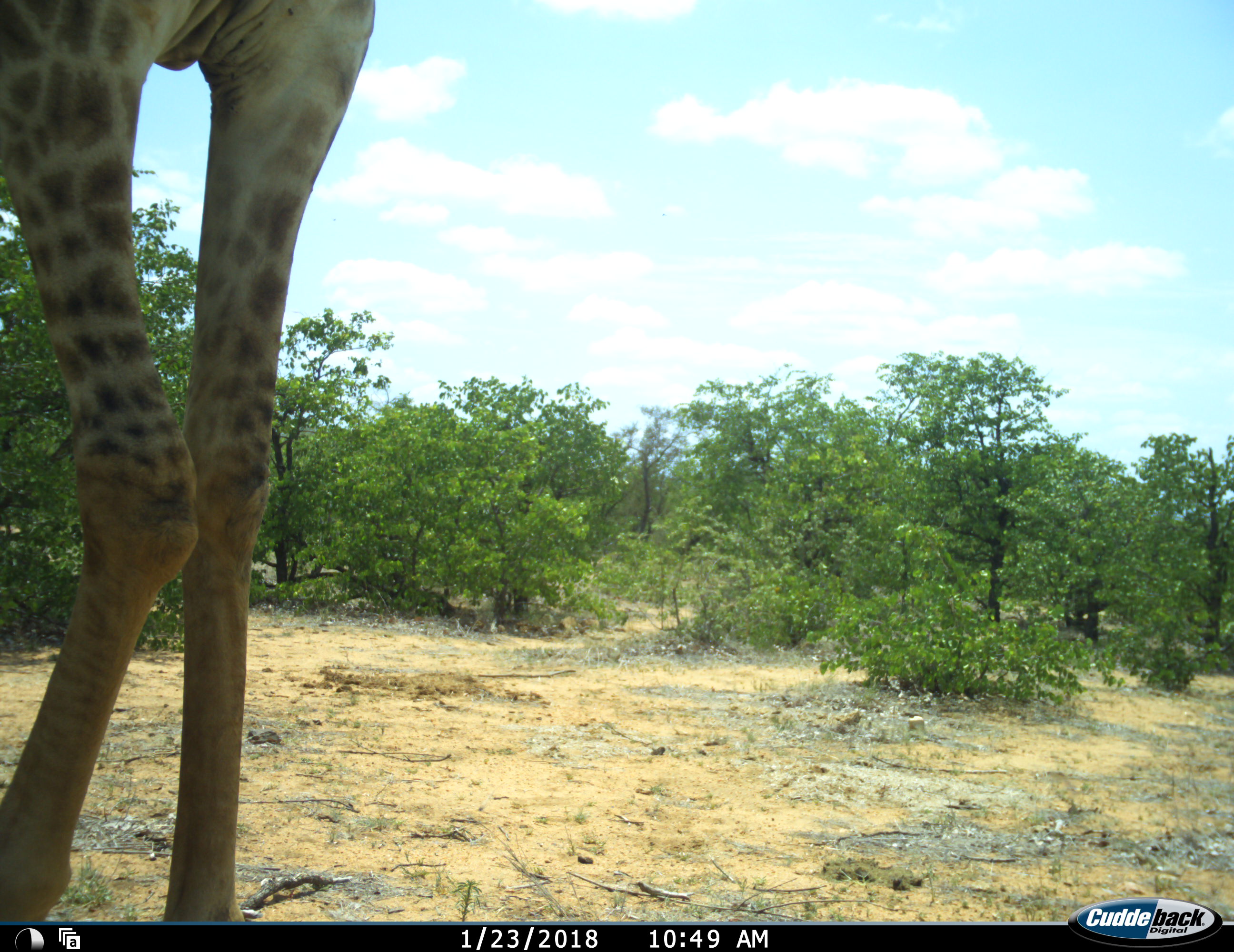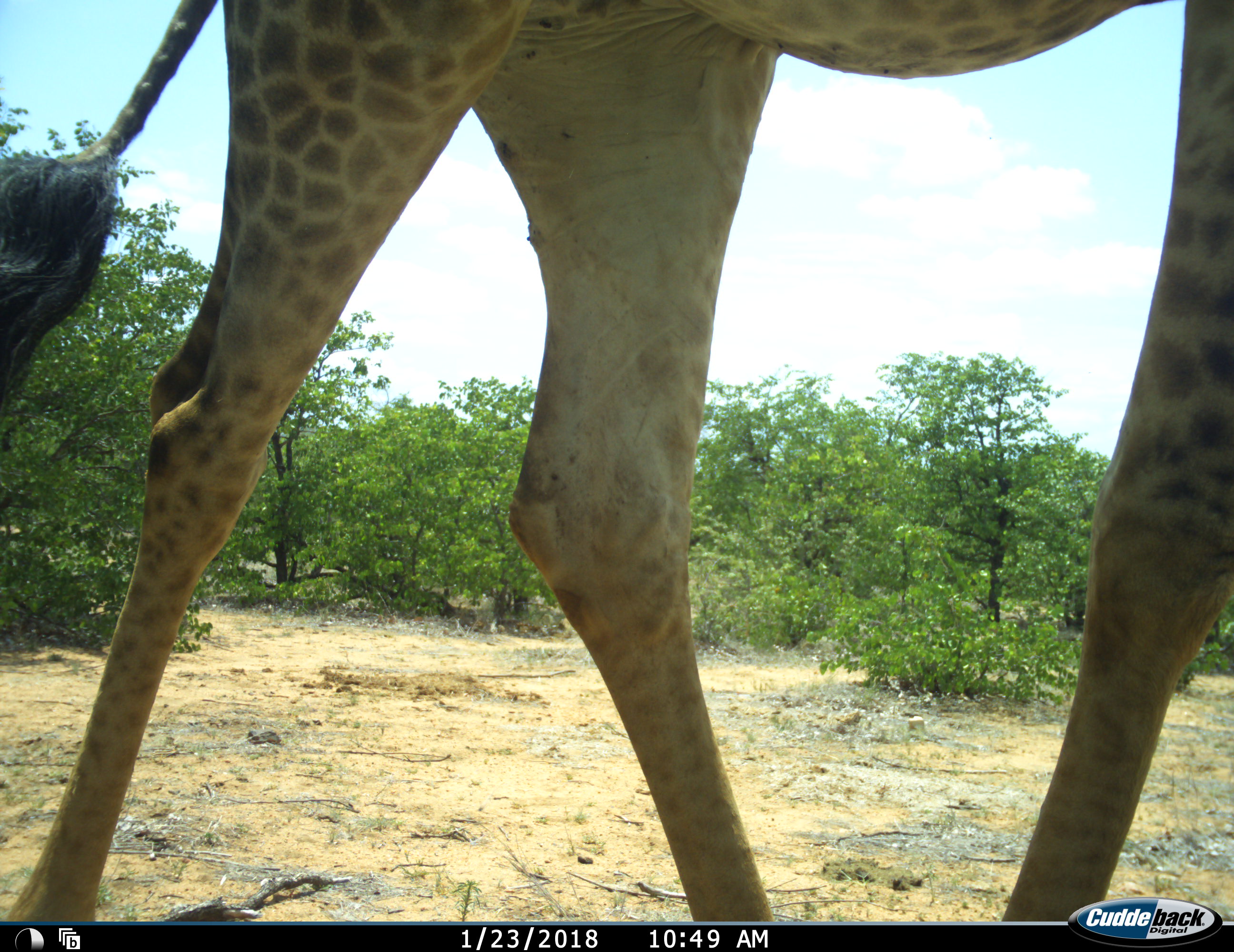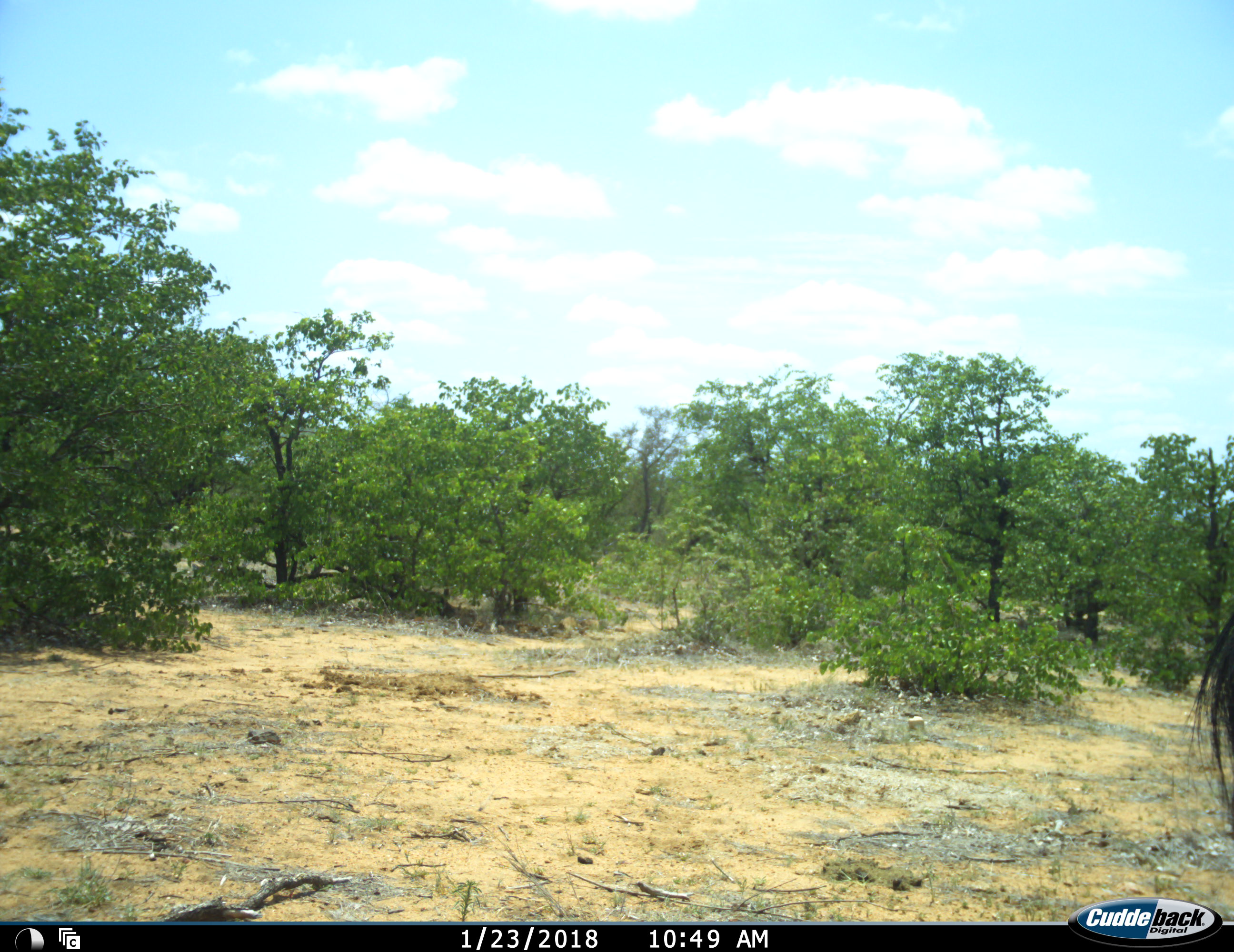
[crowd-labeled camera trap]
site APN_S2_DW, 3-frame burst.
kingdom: Animalia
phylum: Chordata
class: Mammalia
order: Artiodactyla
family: Giraffidae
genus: Giraffa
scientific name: Giraffa camelopardalis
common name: giraffe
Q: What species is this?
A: Giraffe (Giraffa camelopardalis).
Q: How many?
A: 1.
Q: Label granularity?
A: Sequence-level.